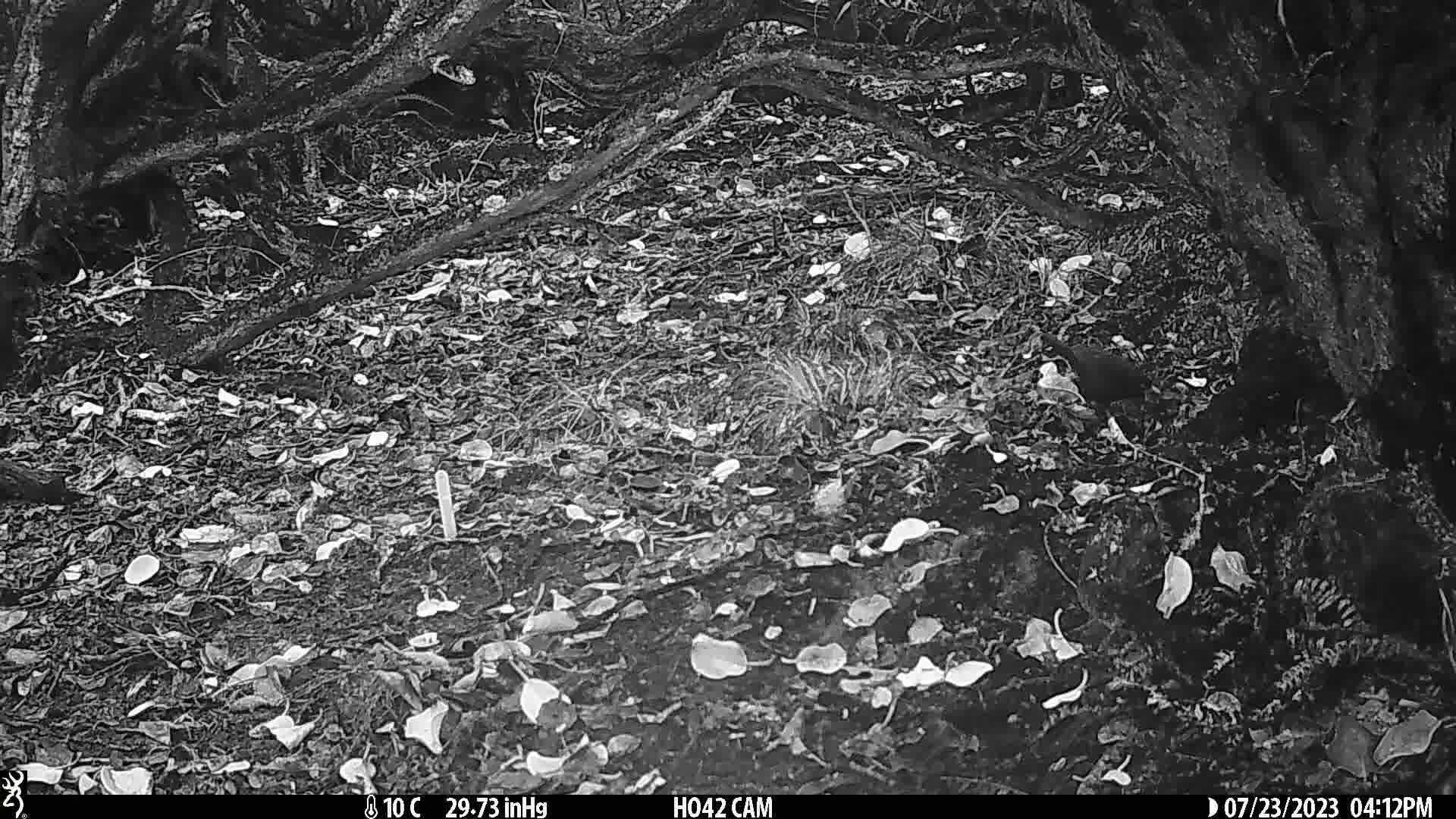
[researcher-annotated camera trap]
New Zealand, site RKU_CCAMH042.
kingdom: Animalia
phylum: Chordata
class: Aves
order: Passeriformes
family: Turdidae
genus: Turdus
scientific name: Turdus merula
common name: eurasian blackbird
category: blackbird